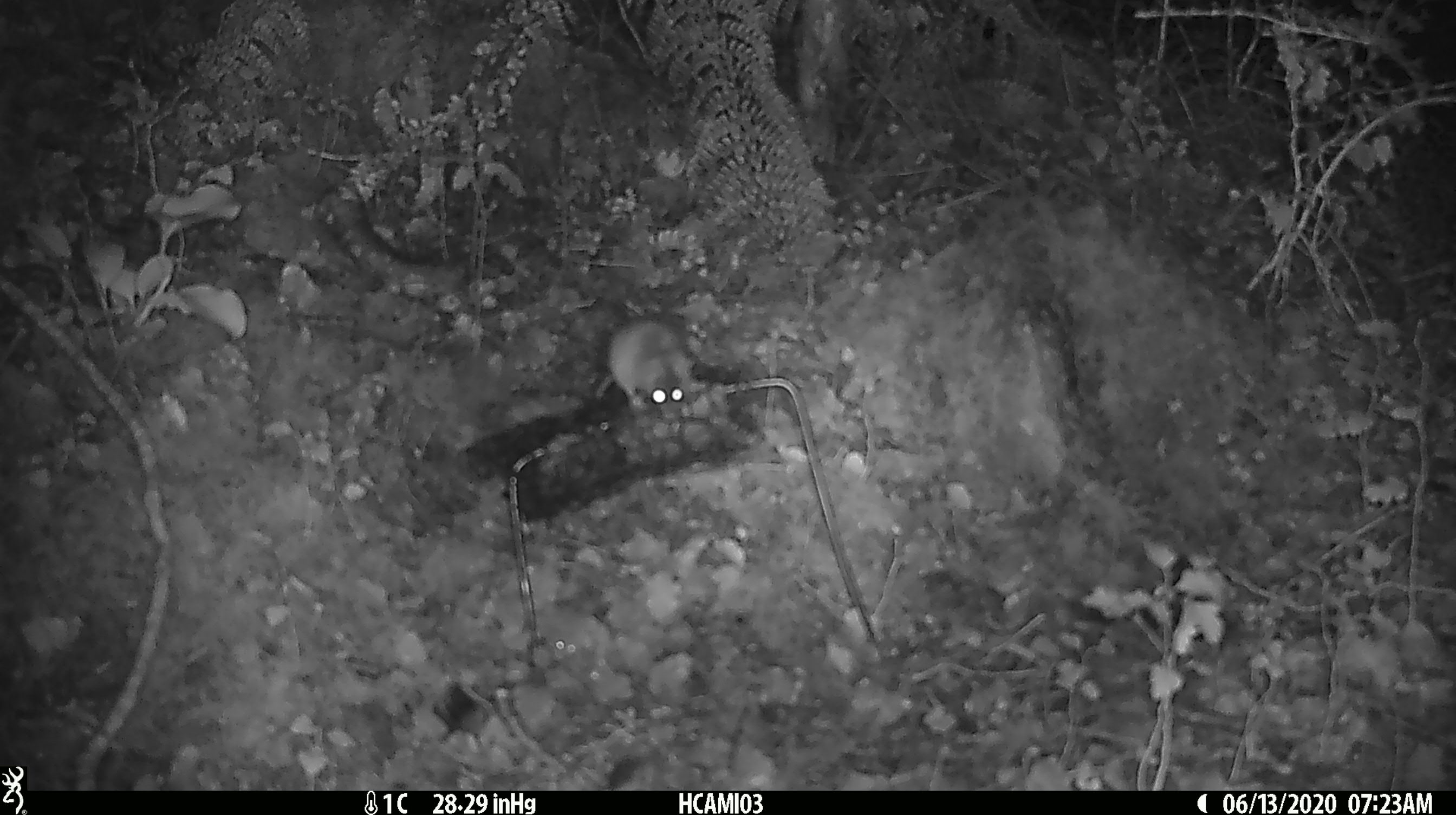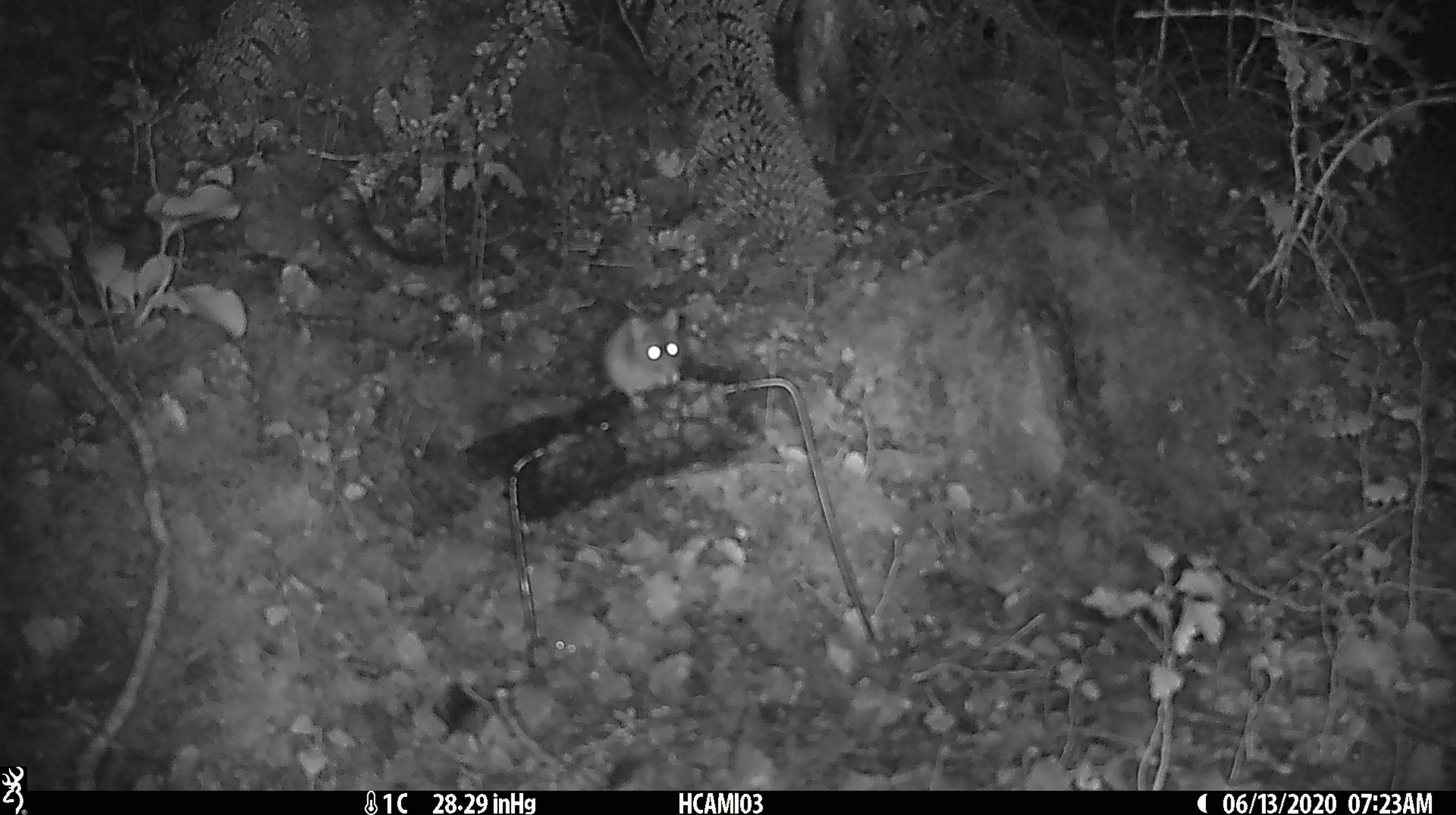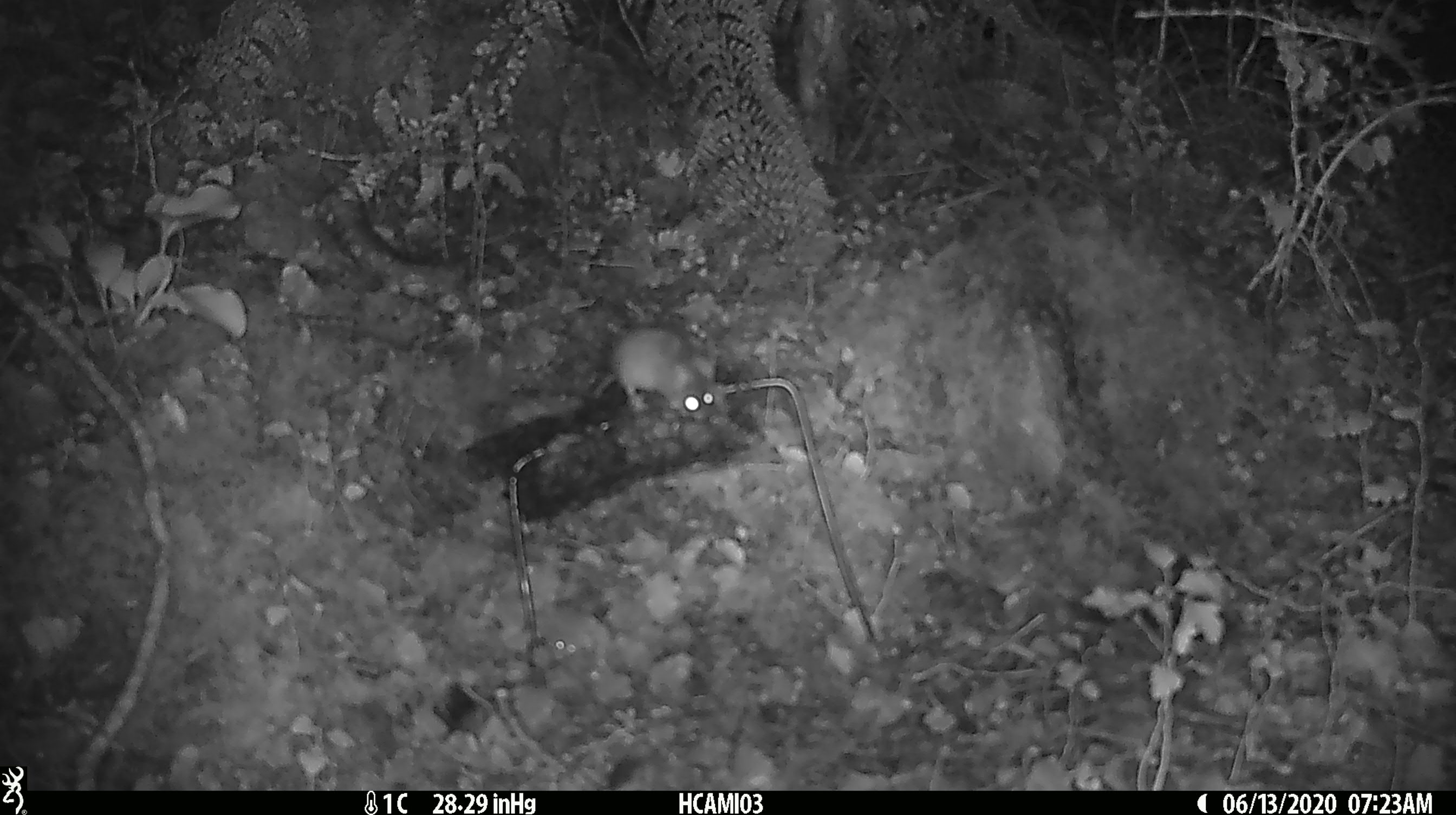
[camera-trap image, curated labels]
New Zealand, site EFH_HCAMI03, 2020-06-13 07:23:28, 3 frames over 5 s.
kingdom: Animalia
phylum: Chordata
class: Mammalia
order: Rodentia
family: Muridae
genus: Mus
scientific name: Mus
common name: mouse